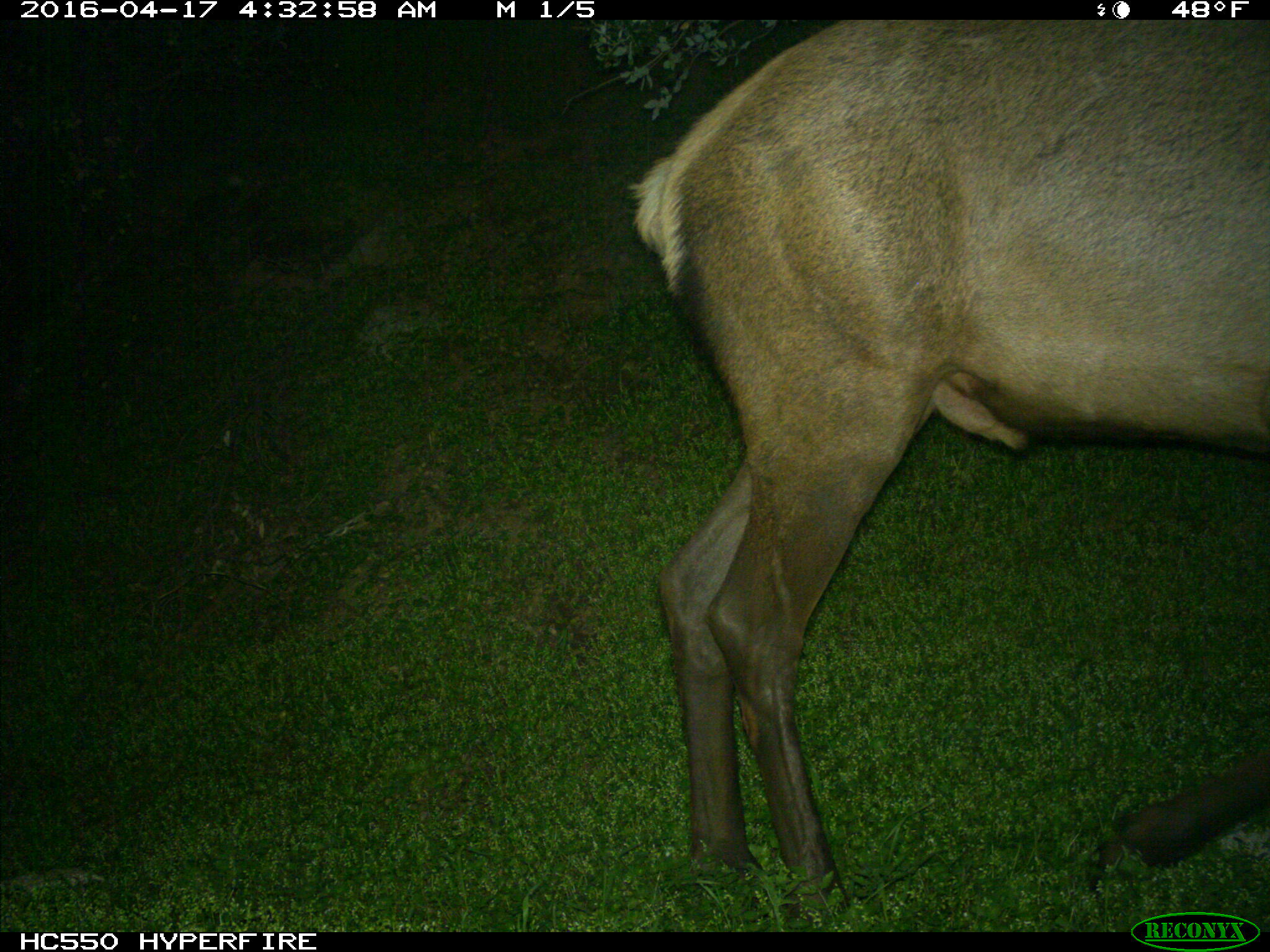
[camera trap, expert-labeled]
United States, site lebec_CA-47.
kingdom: Animalia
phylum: Chordata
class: Mammalia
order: Artiodactyla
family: Cervidae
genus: Cervus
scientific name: Cervus canadensis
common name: elk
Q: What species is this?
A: Cervus canadensis (elk).